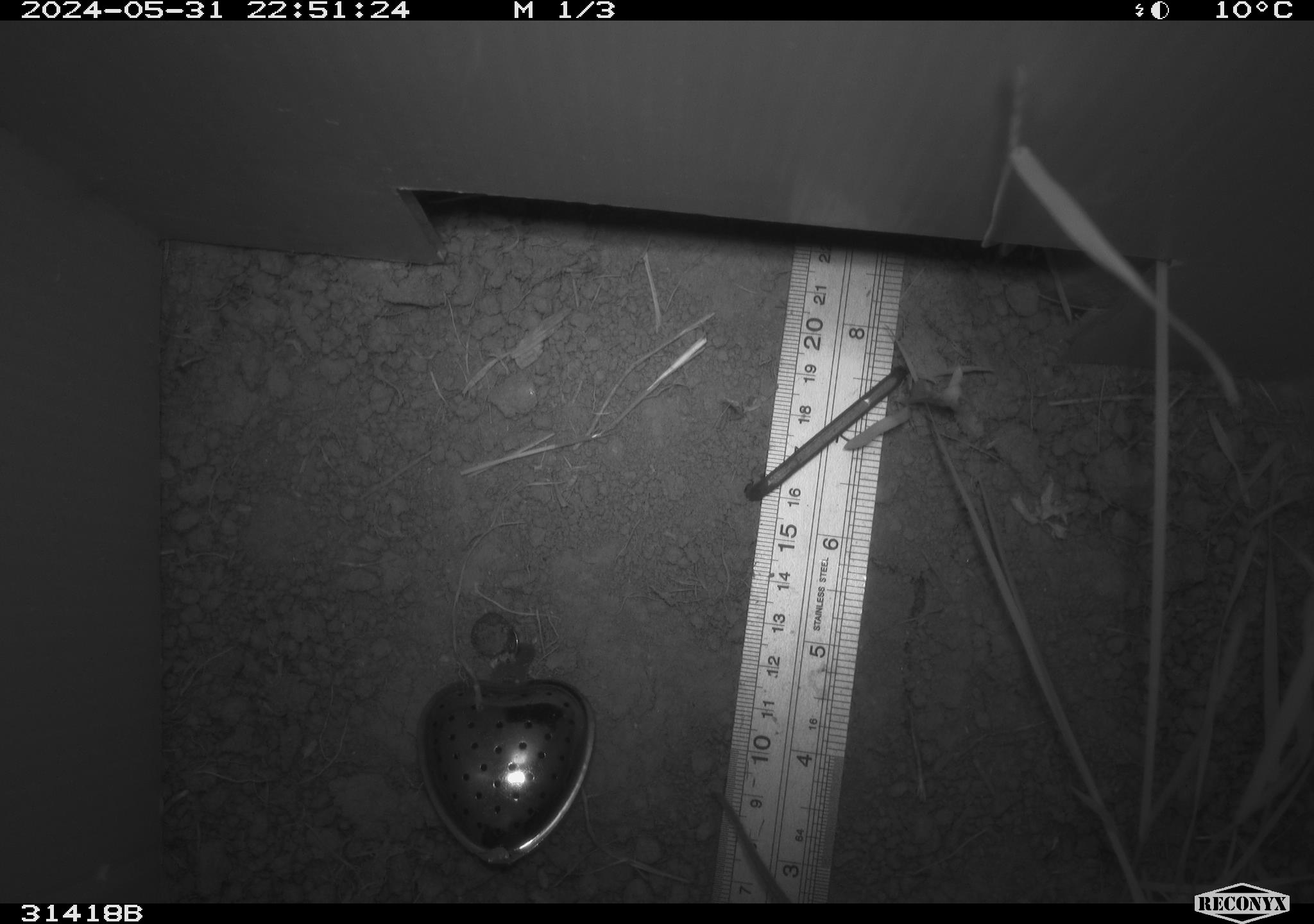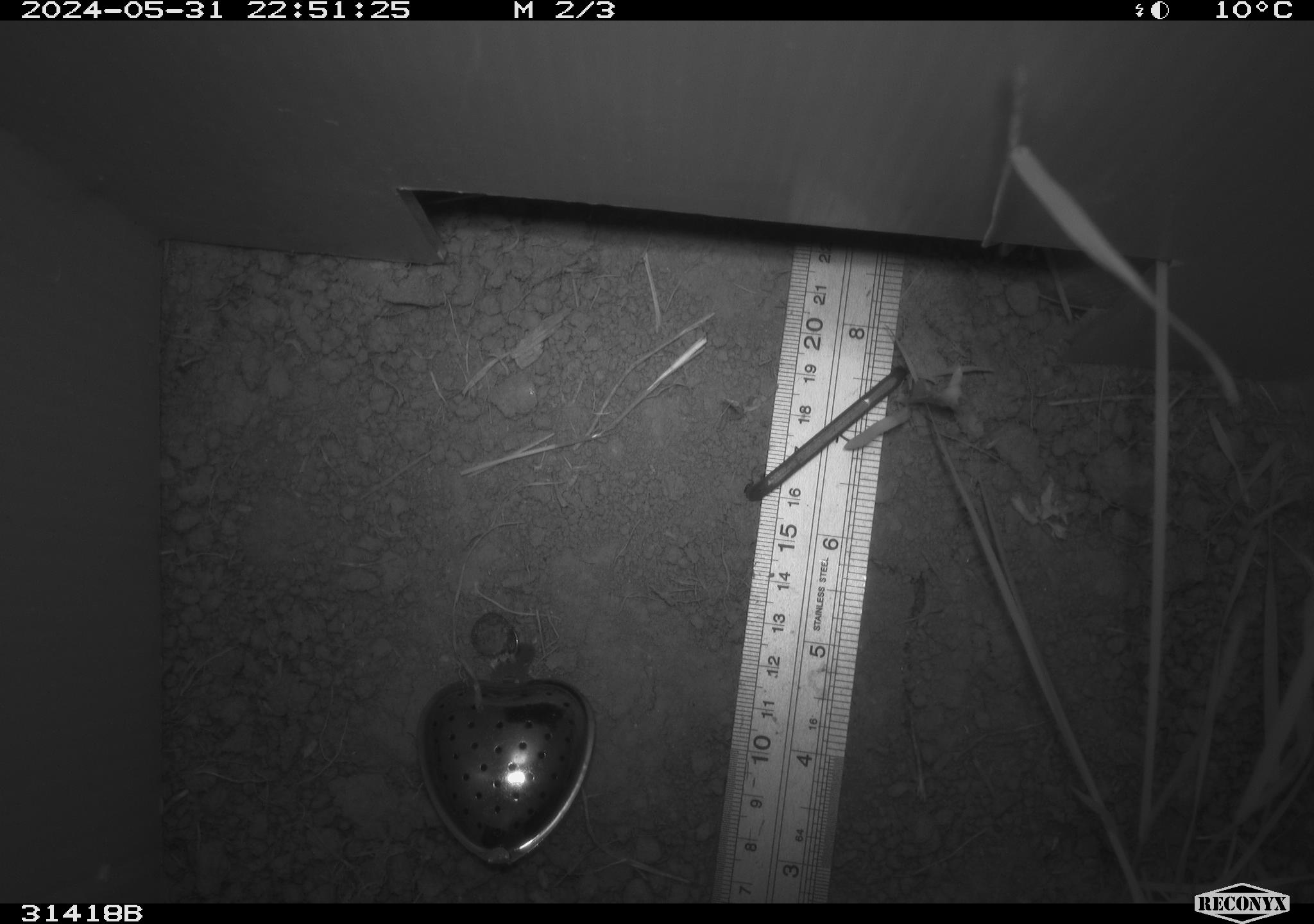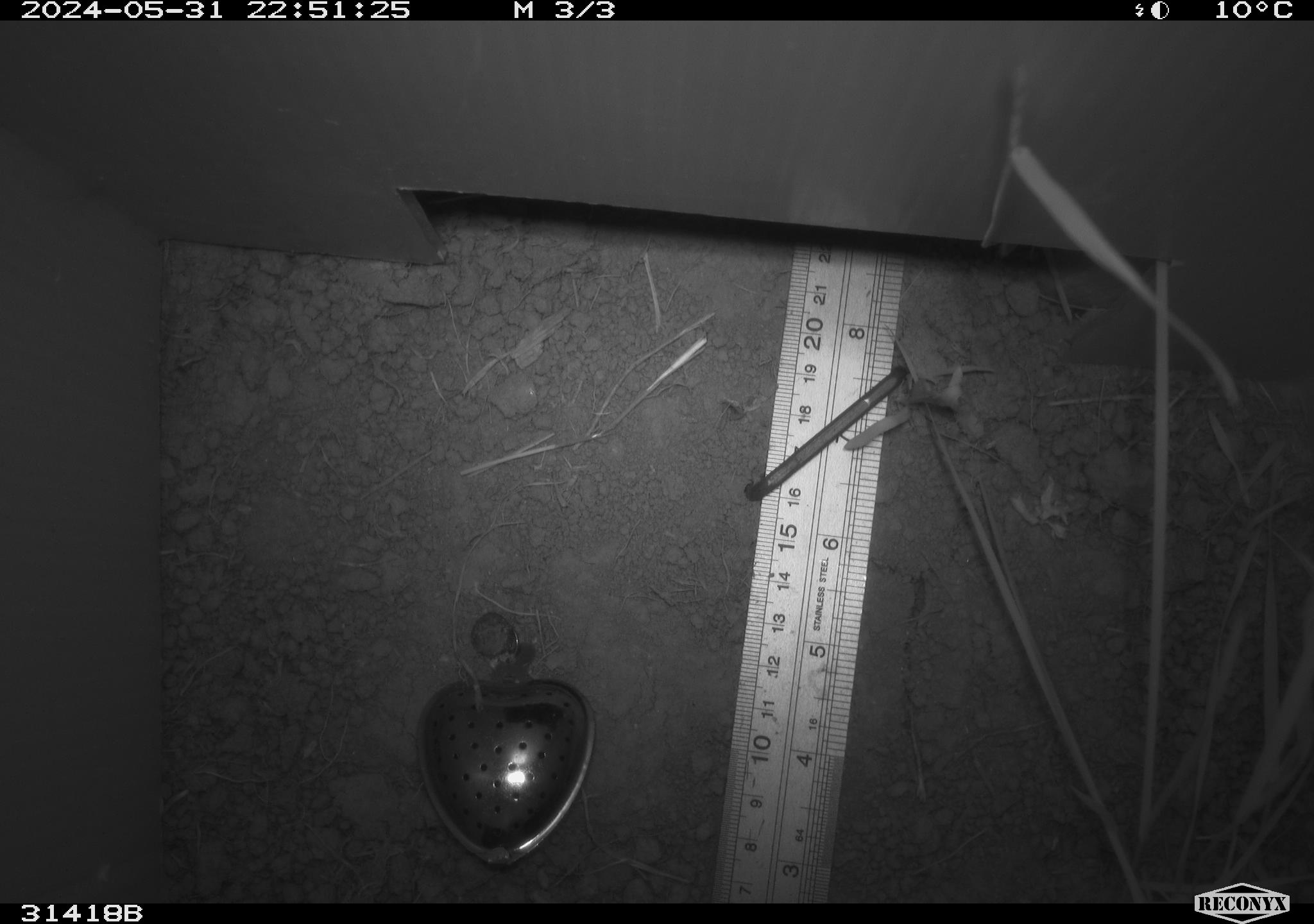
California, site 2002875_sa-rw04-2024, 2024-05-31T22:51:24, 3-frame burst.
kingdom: Animalia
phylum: Chordata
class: Mammalia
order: Rodentia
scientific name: Rodentia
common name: rodent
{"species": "rodent (Rodentia)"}